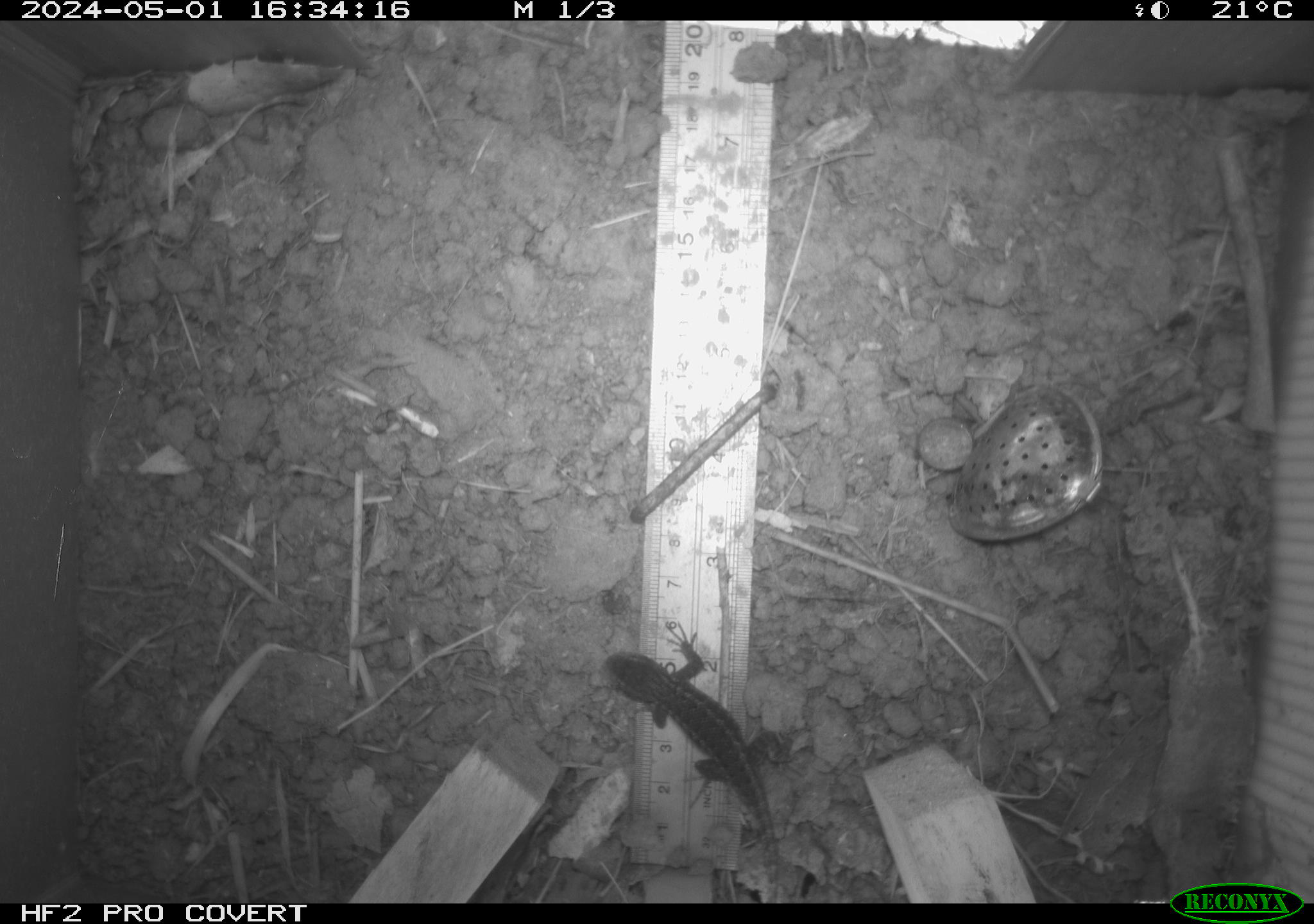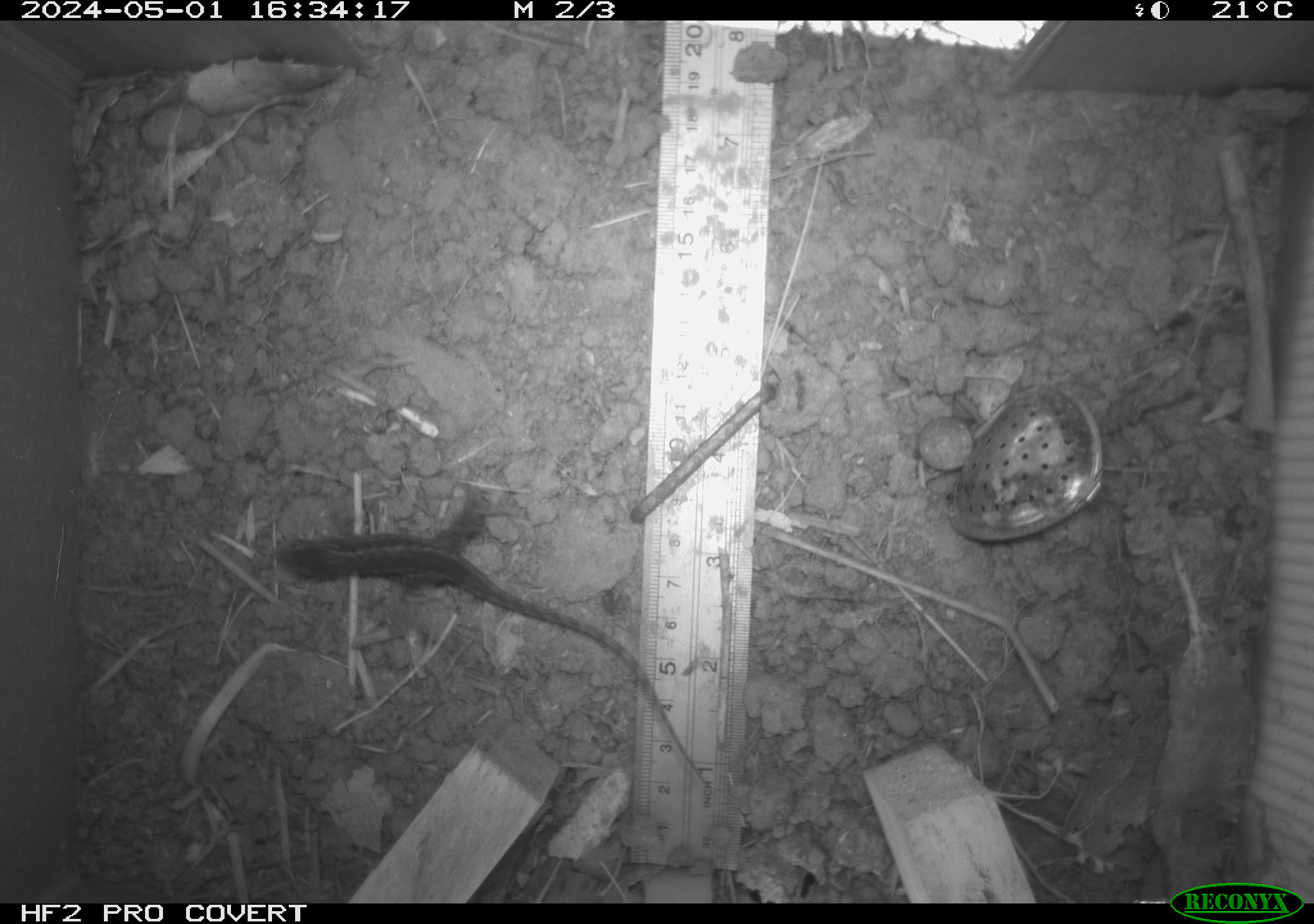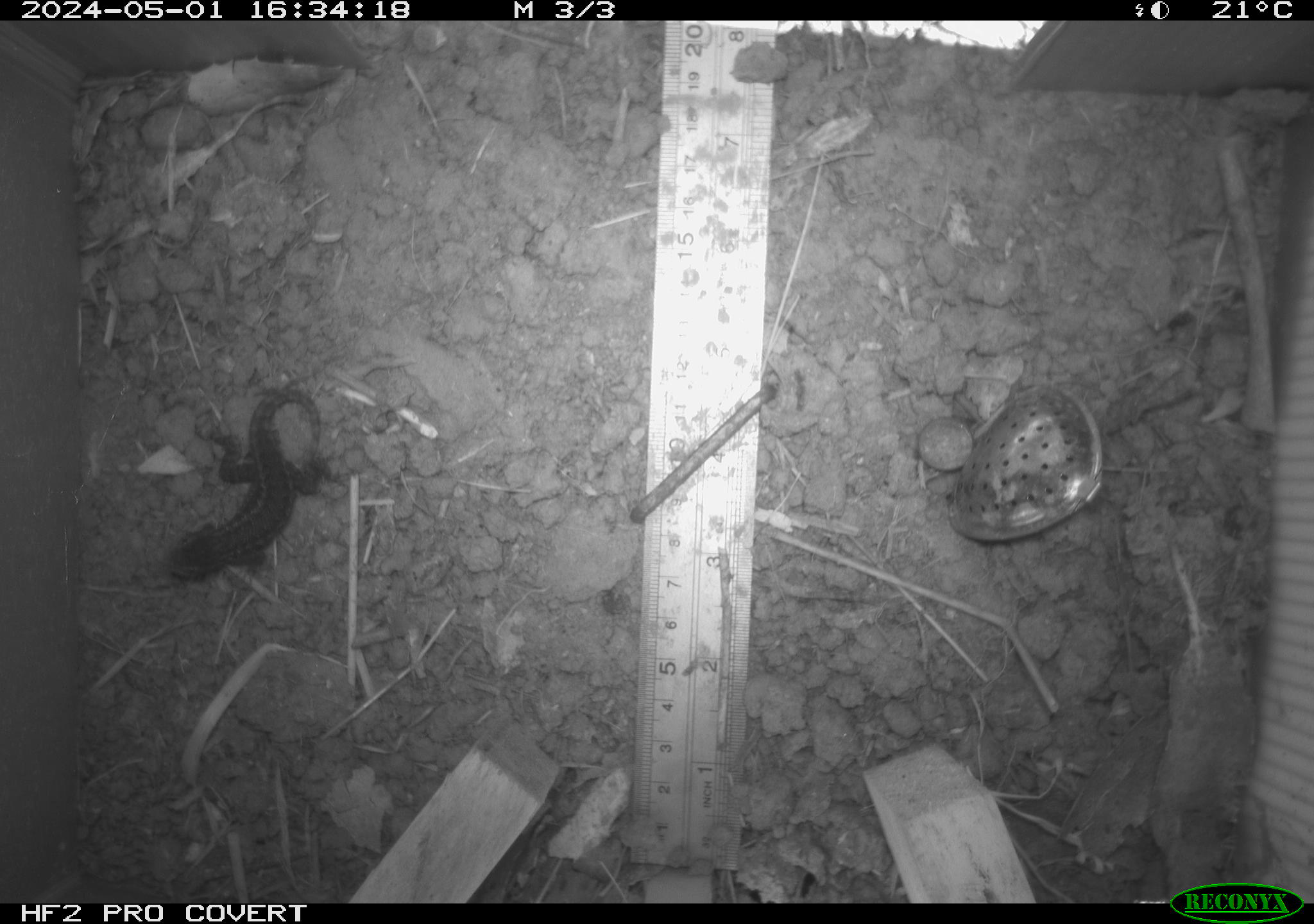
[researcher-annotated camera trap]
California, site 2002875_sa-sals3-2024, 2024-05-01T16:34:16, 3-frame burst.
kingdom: Animalia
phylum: Chordata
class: Reptilia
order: Squamata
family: Phrynosomatidae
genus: Sceloporus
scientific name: Sceloporus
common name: spiny lizards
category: sceloporus species